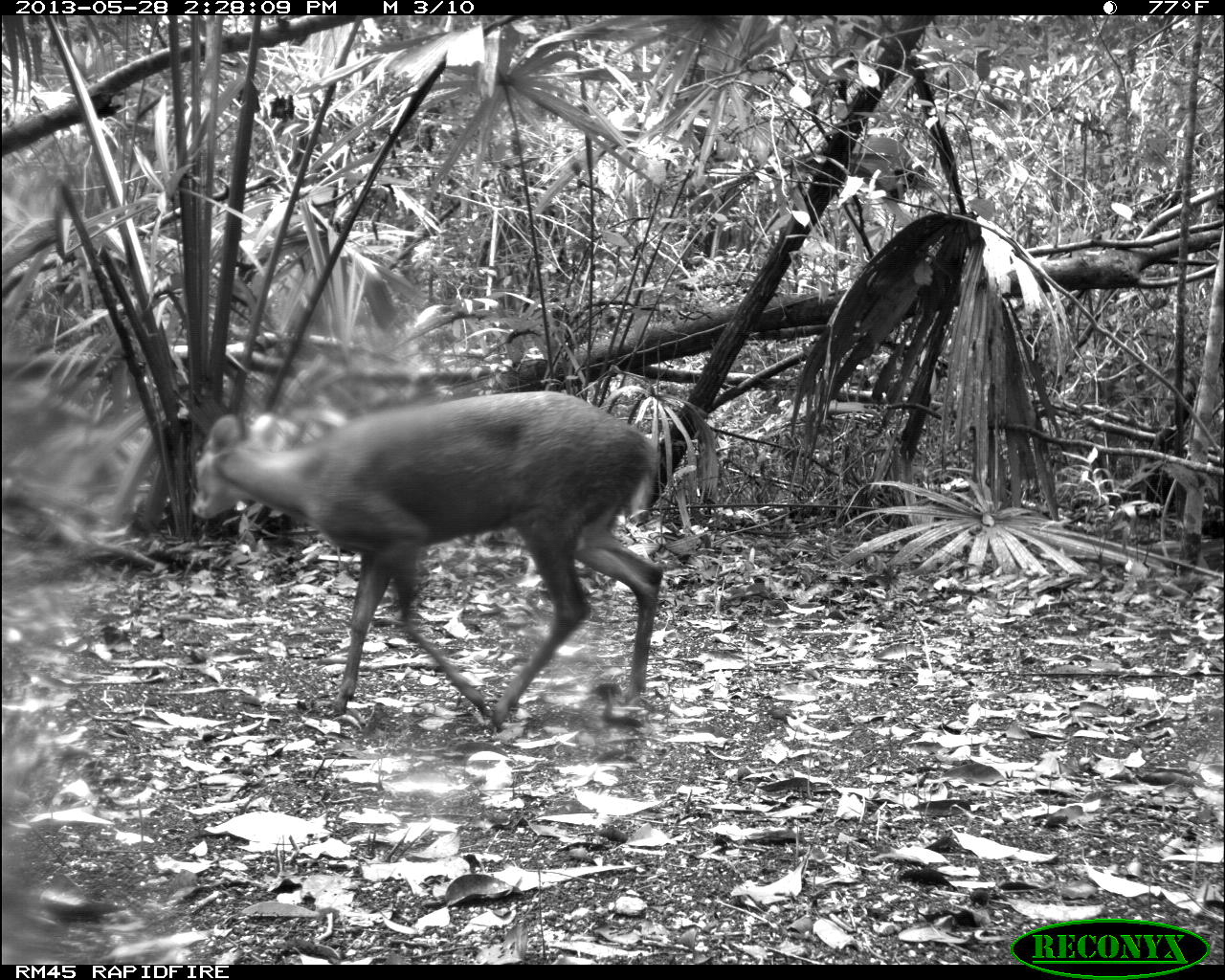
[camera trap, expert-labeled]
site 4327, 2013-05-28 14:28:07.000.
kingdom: Animalia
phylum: Chordata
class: Mammalia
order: Artiodactyla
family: Cervidae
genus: Mazama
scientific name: Mazama temama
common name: central american red brocket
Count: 1.